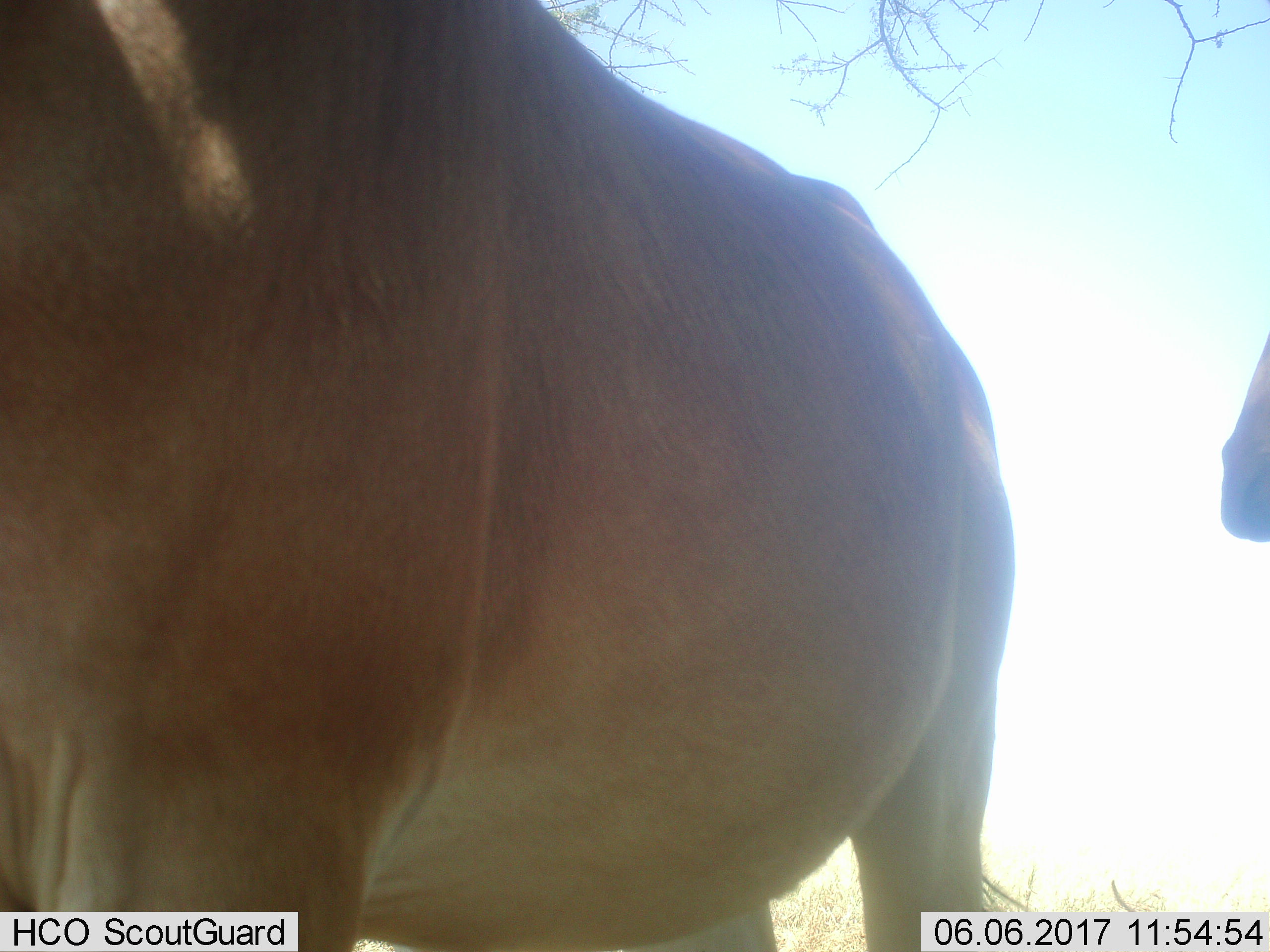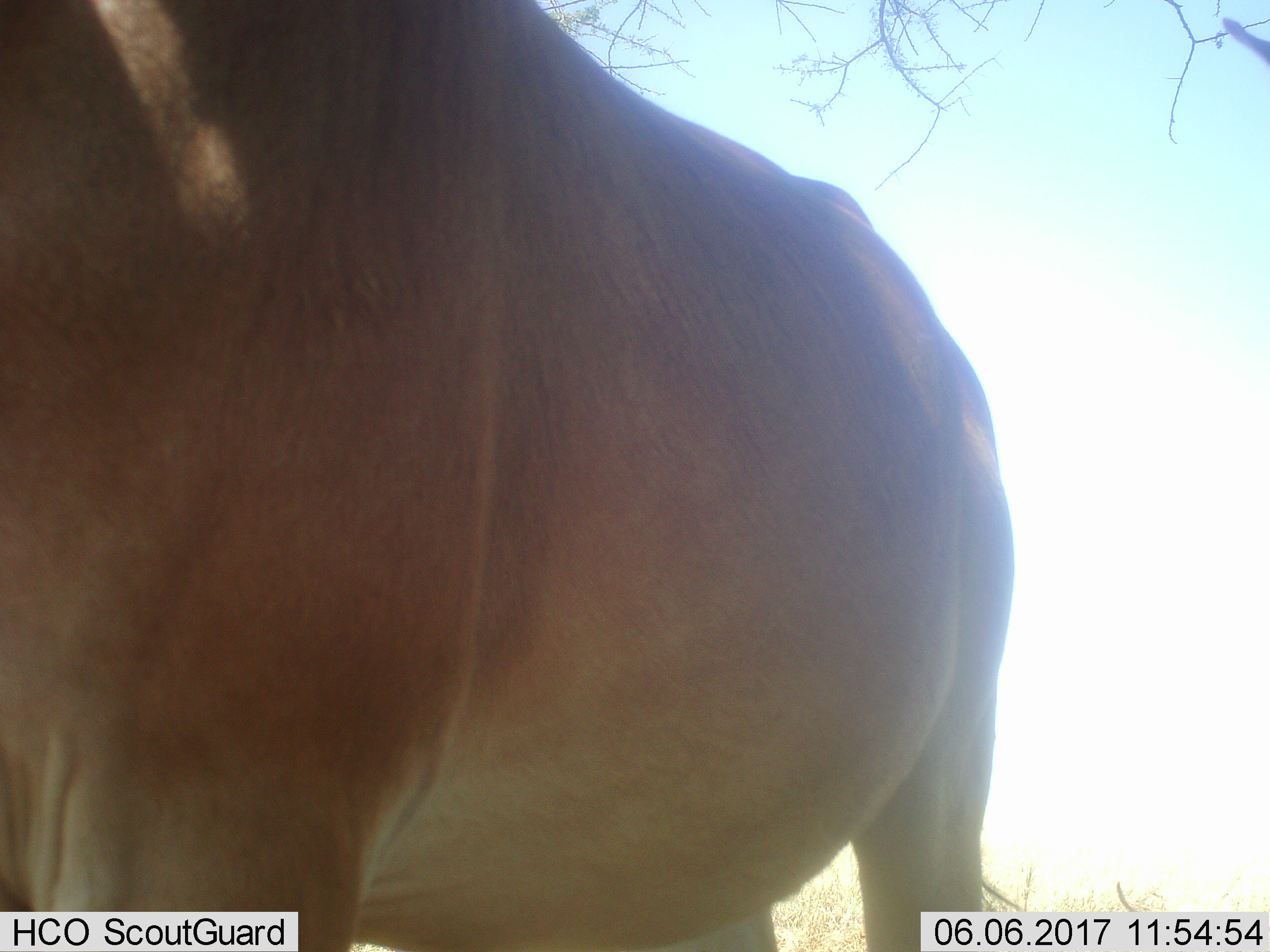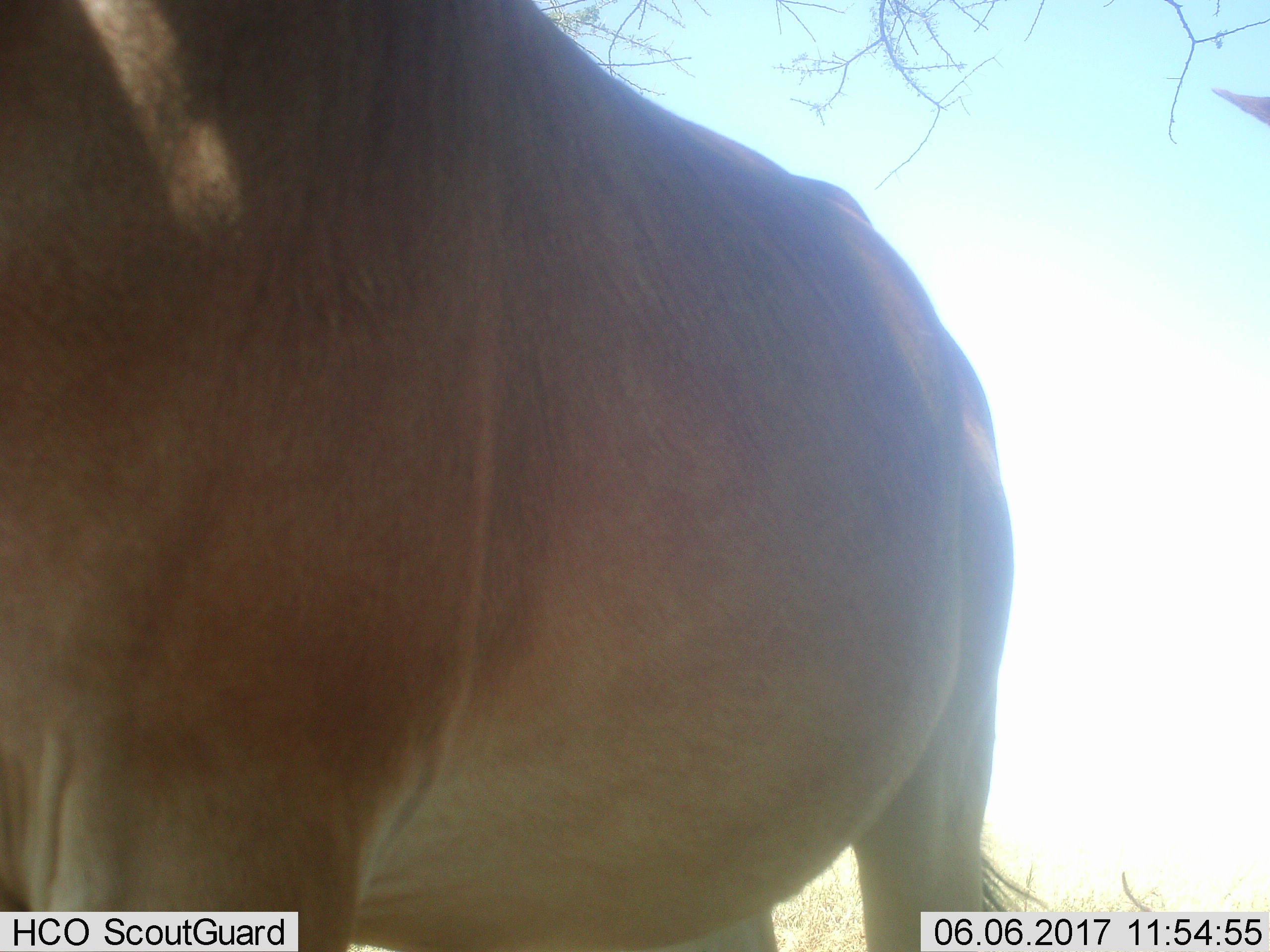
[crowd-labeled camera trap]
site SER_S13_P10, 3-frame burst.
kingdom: Animalia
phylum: Chordata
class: Mammalia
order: Artiodactyla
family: Bovidae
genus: Alcelaphus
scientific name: Alcelaphus buselaphus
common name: hartebeest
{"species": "hartebeest (Alcelaphus buselaphus)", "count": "2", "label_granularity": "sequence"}